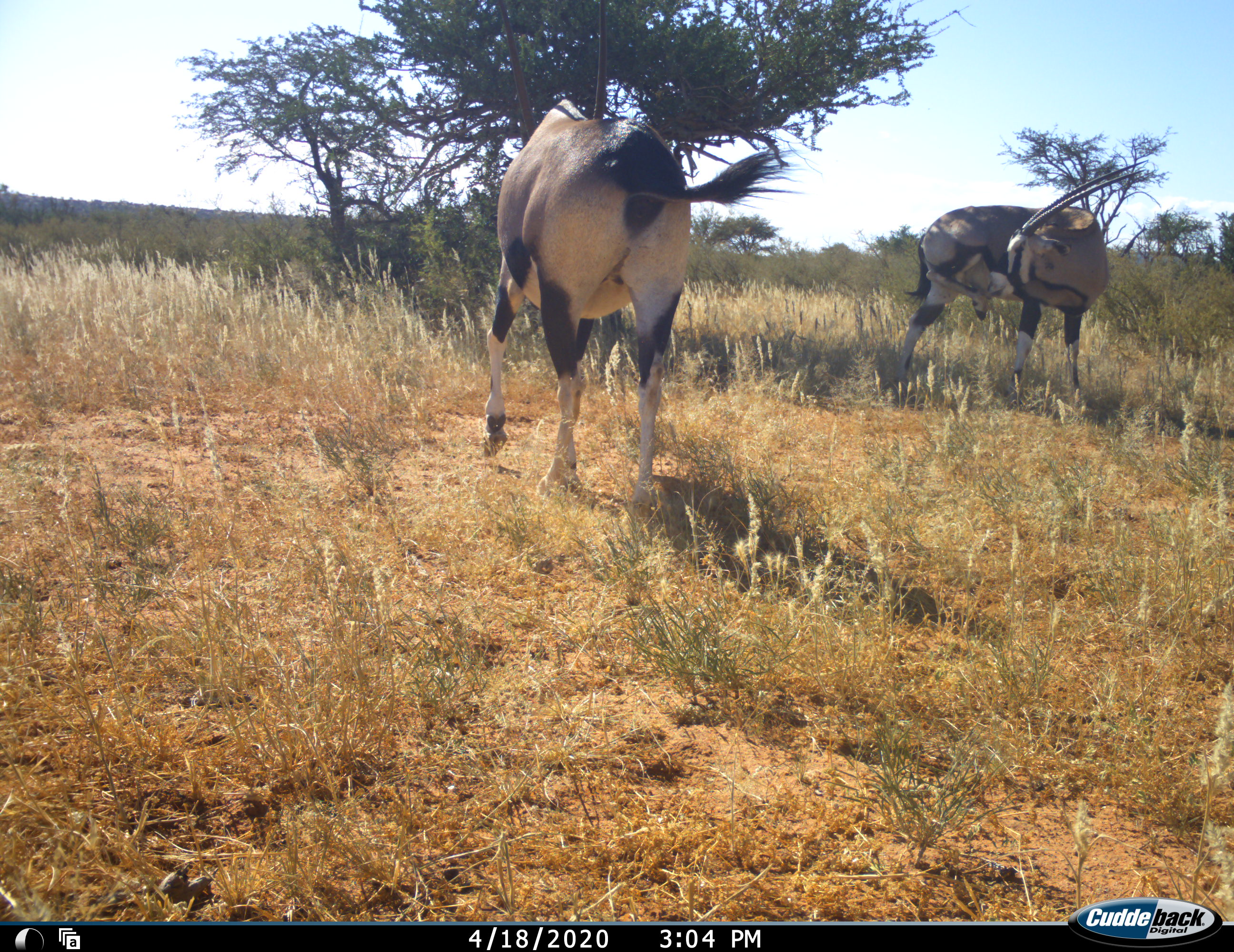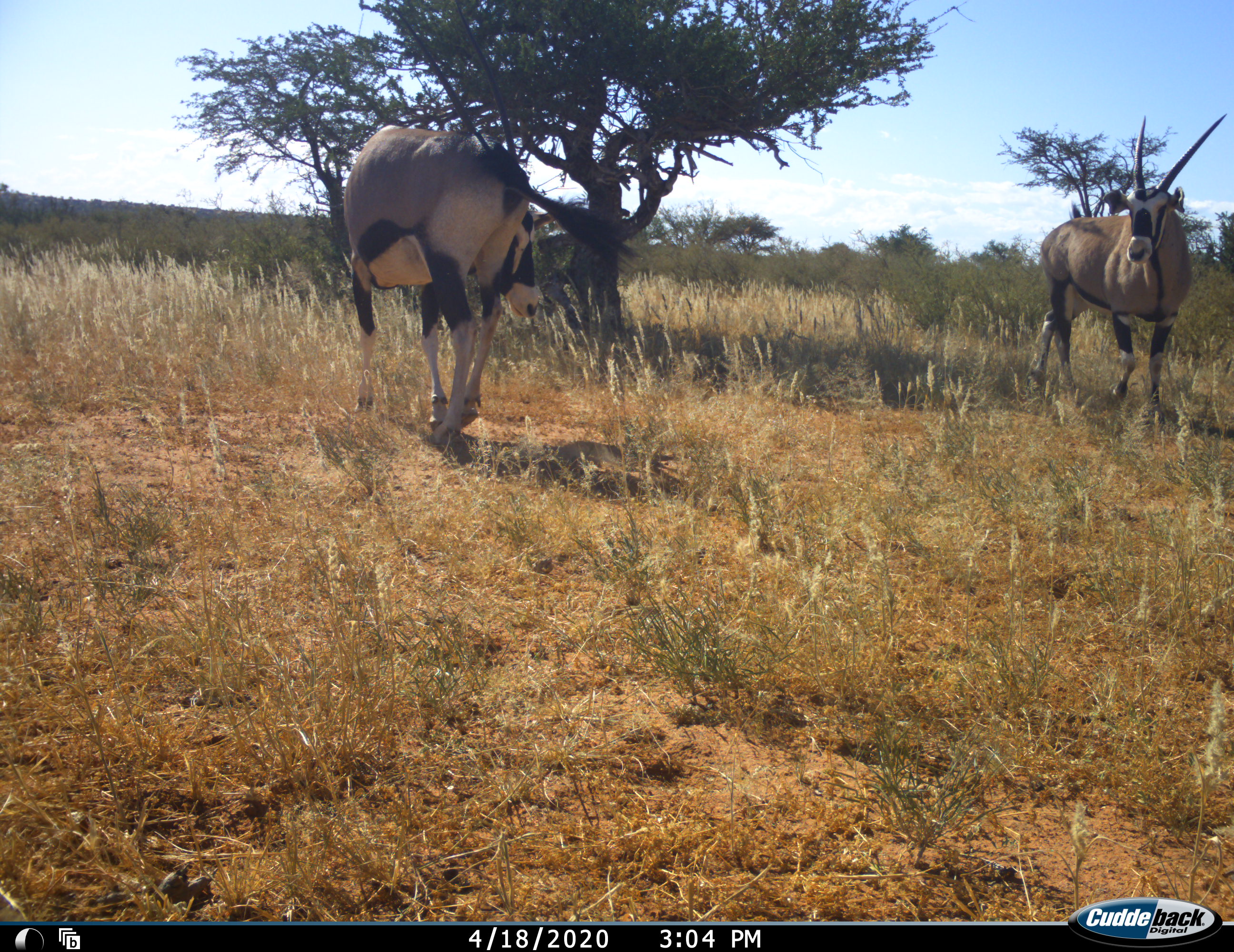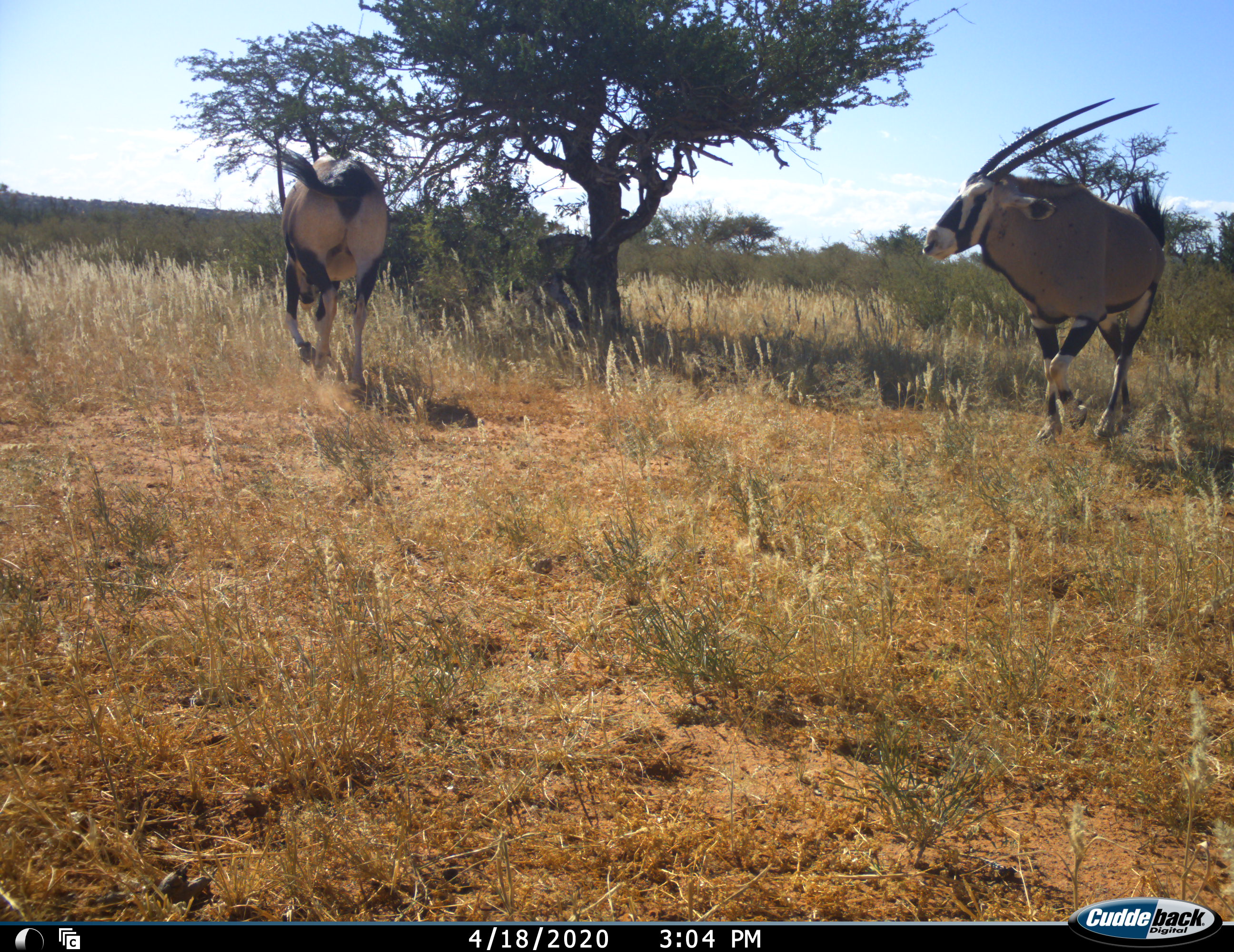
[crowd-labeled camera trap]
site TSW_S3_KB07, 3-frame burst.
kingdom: Animalia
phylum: Chordata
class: Mammalia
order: Artiodactyla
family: Bovidae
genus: Oryx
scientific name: Oryx gazella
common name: gemsbok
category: oryx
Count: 2.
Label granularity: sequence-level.